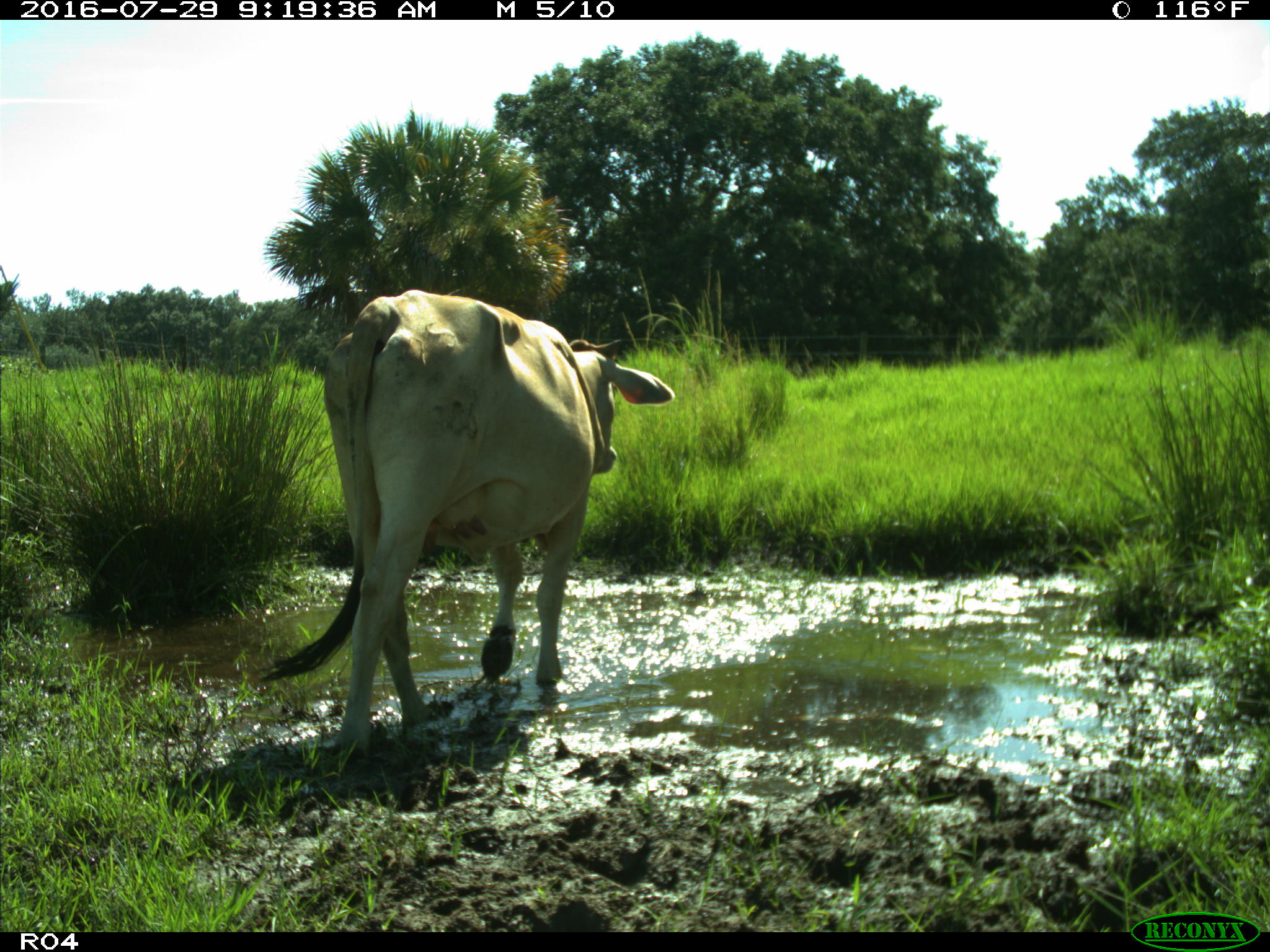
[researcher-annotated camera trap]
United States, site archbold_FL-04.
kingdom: Animalia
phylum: Chordata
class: Mammalia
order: Artiodactyla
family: Bovidae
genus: Bos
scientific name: Bos taurus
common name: domestic cow